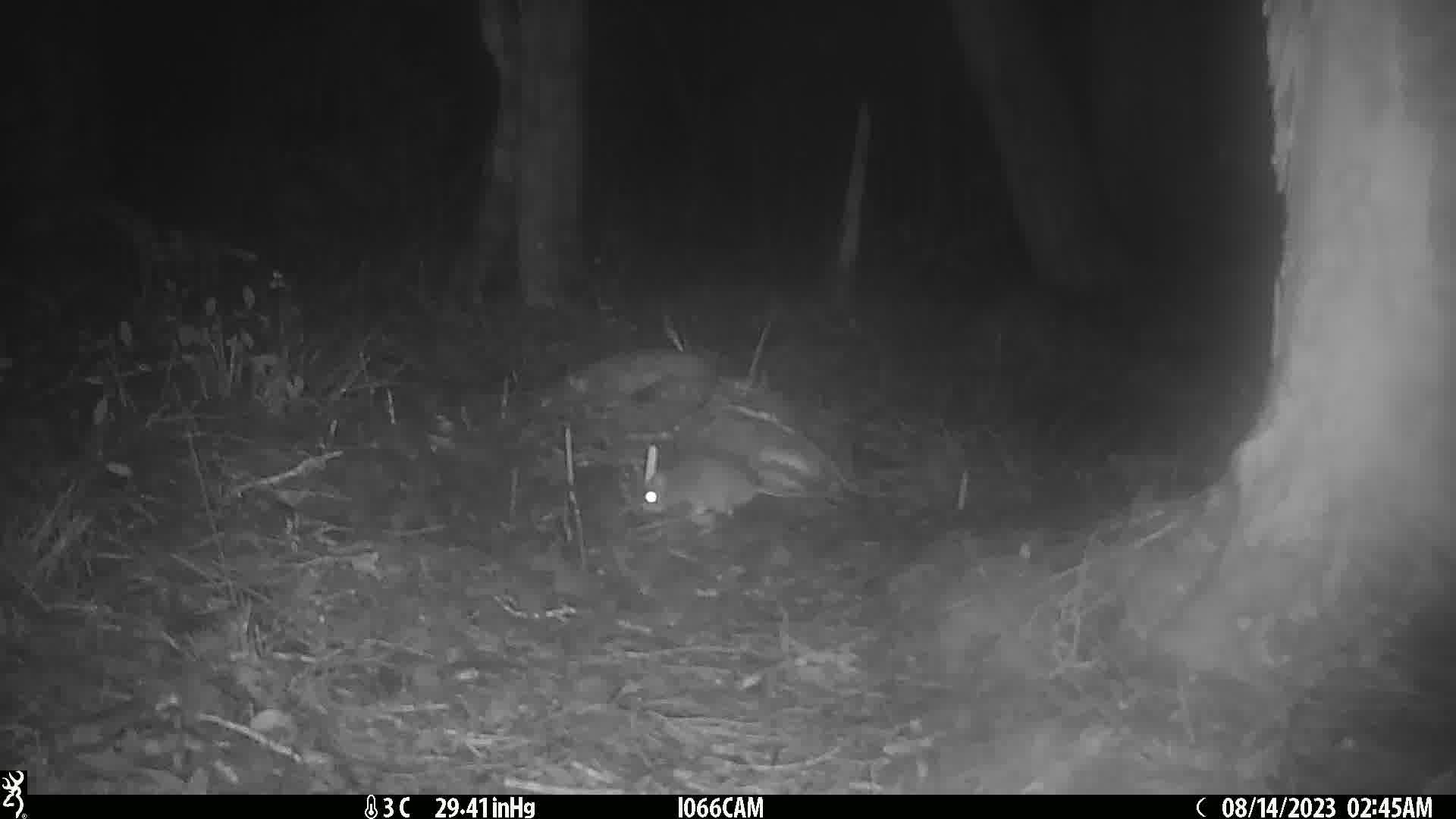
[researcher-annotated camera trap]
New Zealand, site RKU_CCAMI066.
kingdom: Animalia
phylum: Chordata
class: Mammalia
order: Rodentia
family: Muridae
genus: Rattus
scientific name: Rattus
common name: rat